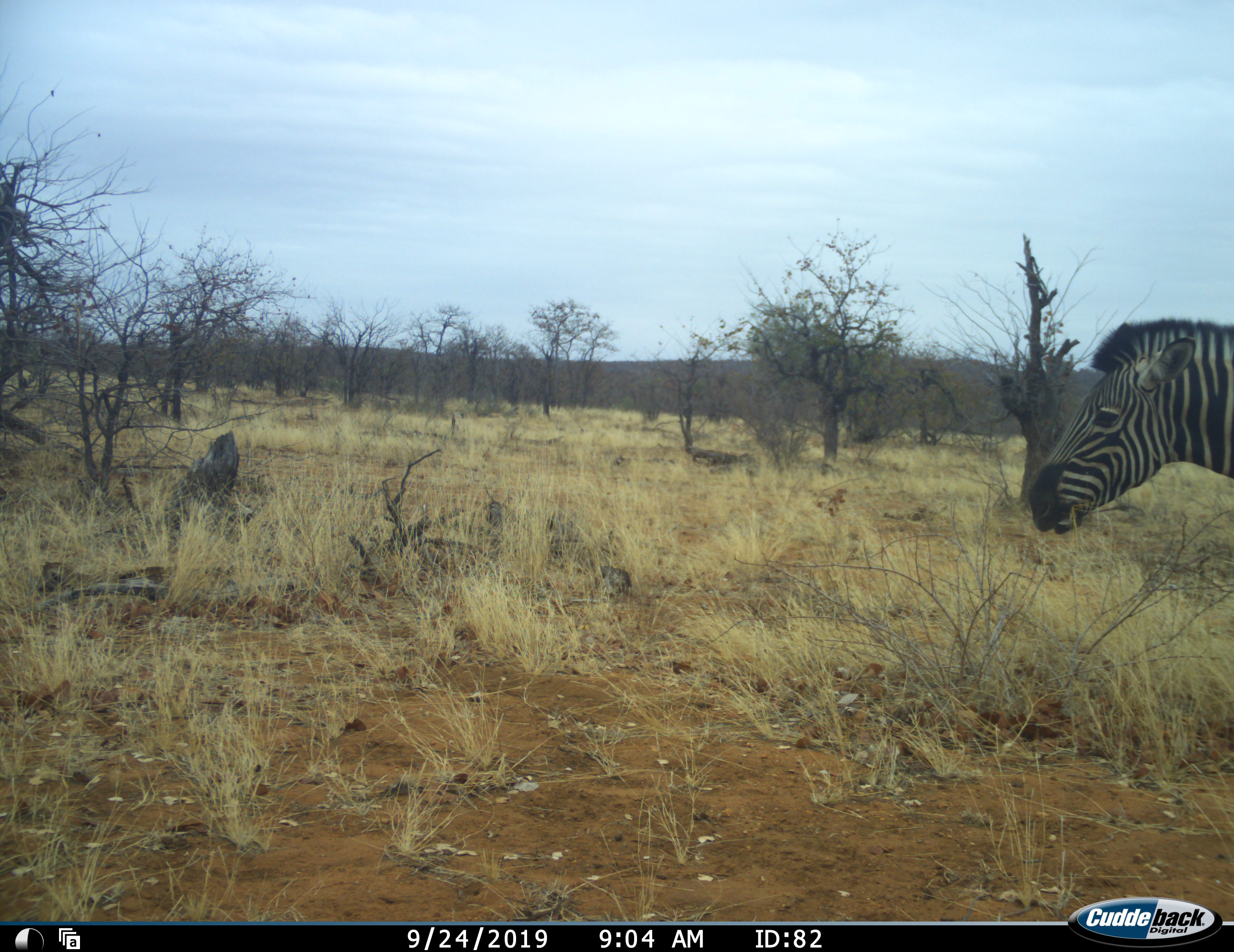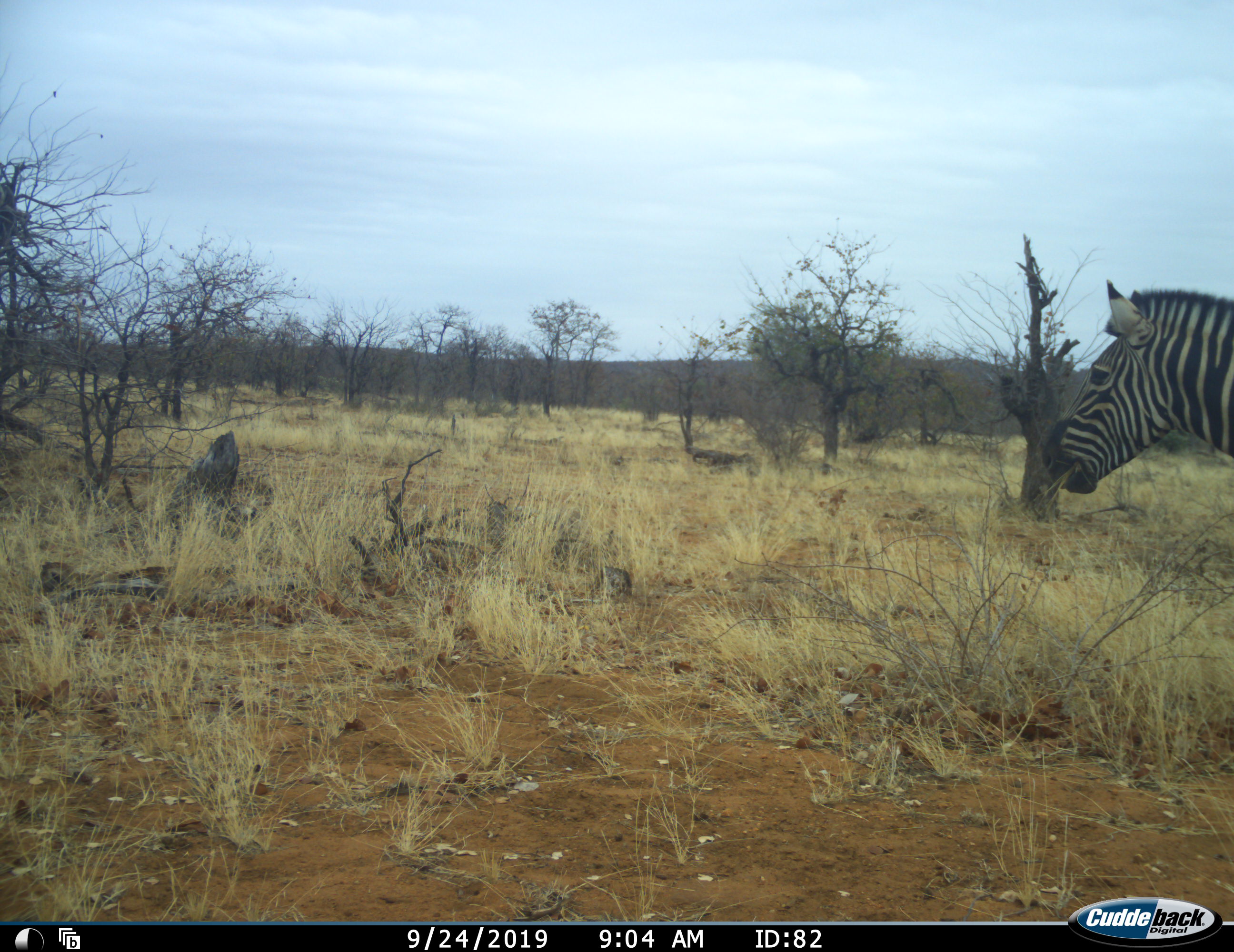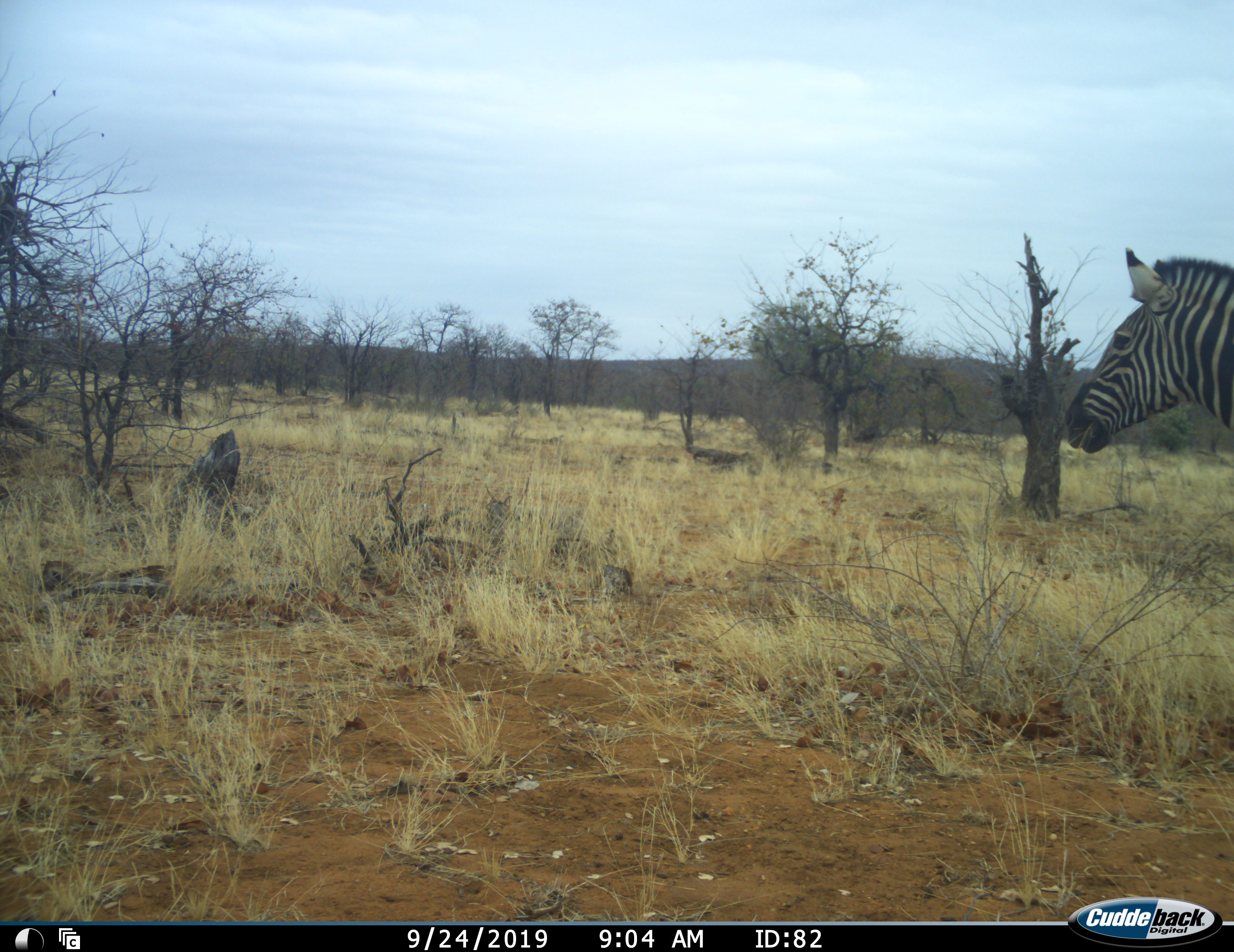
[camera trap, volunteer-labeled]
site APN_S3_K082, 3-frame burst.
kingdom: Animalia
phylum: Chordata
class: Mammalia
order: Perissodactyla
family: Equidae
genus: Equus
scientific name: Equus quagga burchellii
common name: burchell's zebra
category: zebraburchells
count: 1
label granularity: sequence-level